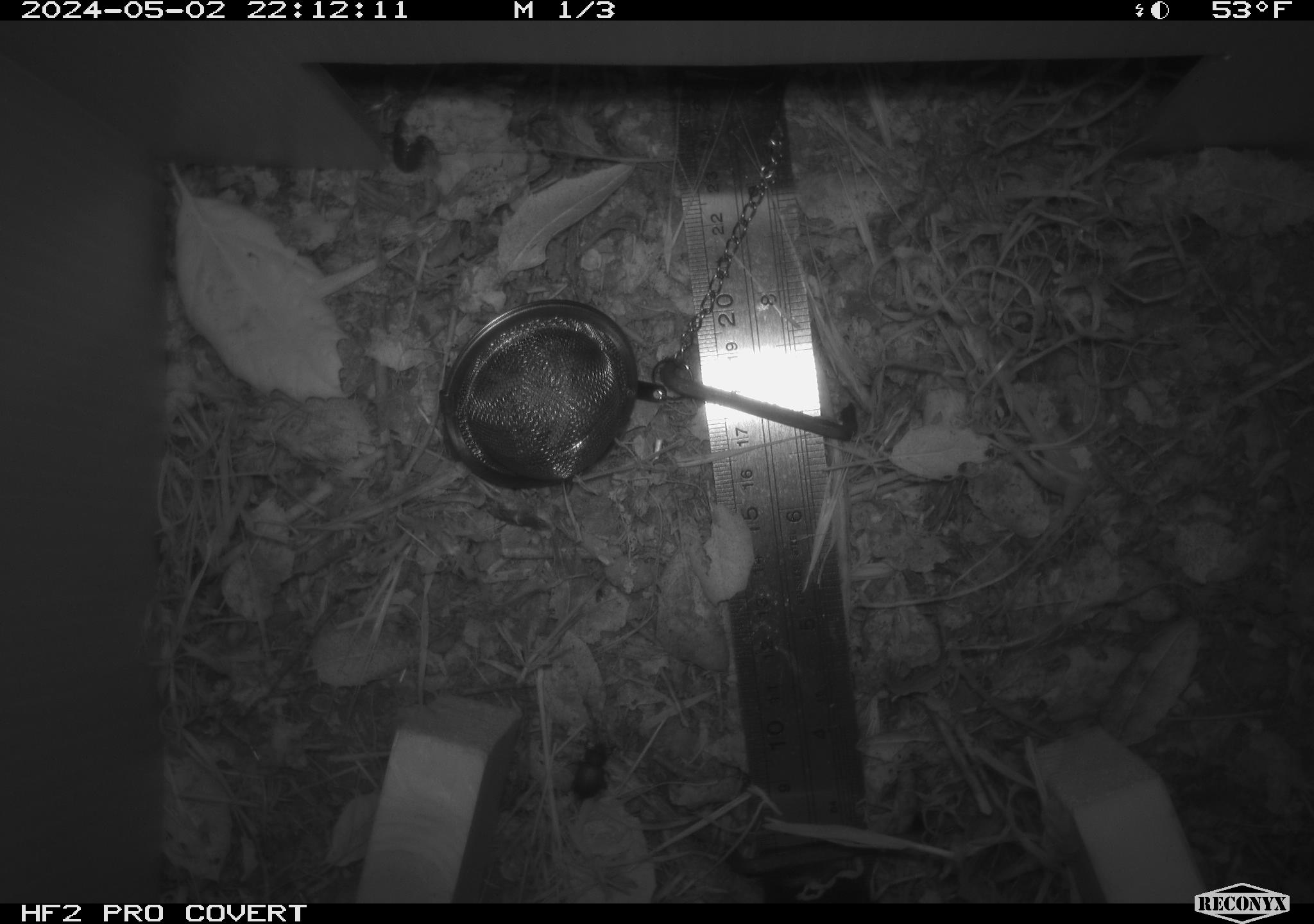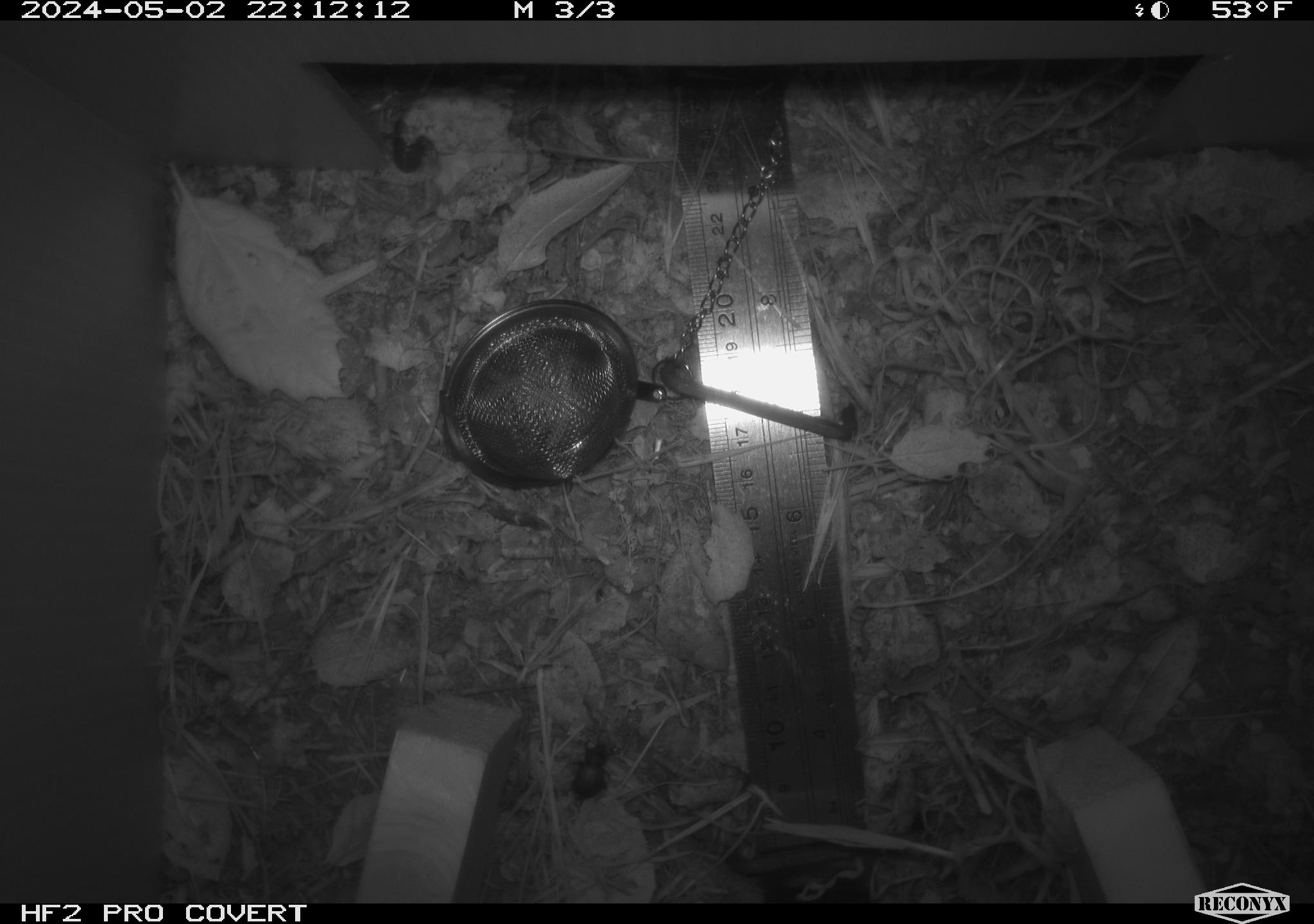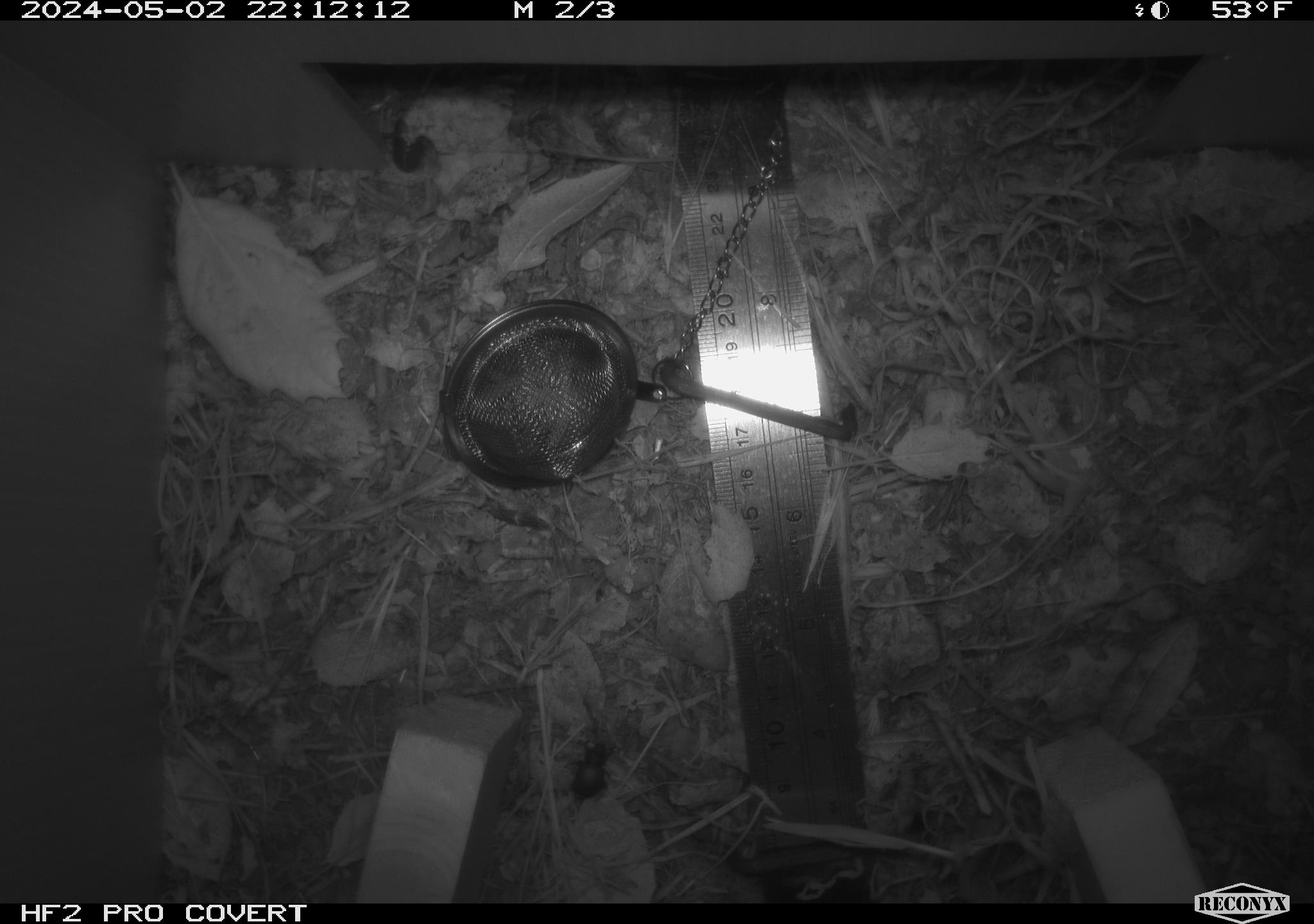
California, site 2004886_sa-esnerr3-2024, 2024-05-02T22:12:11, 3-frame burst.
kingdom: Animalia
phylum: Arthropoda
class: Insecta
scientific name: Insecta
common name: insect